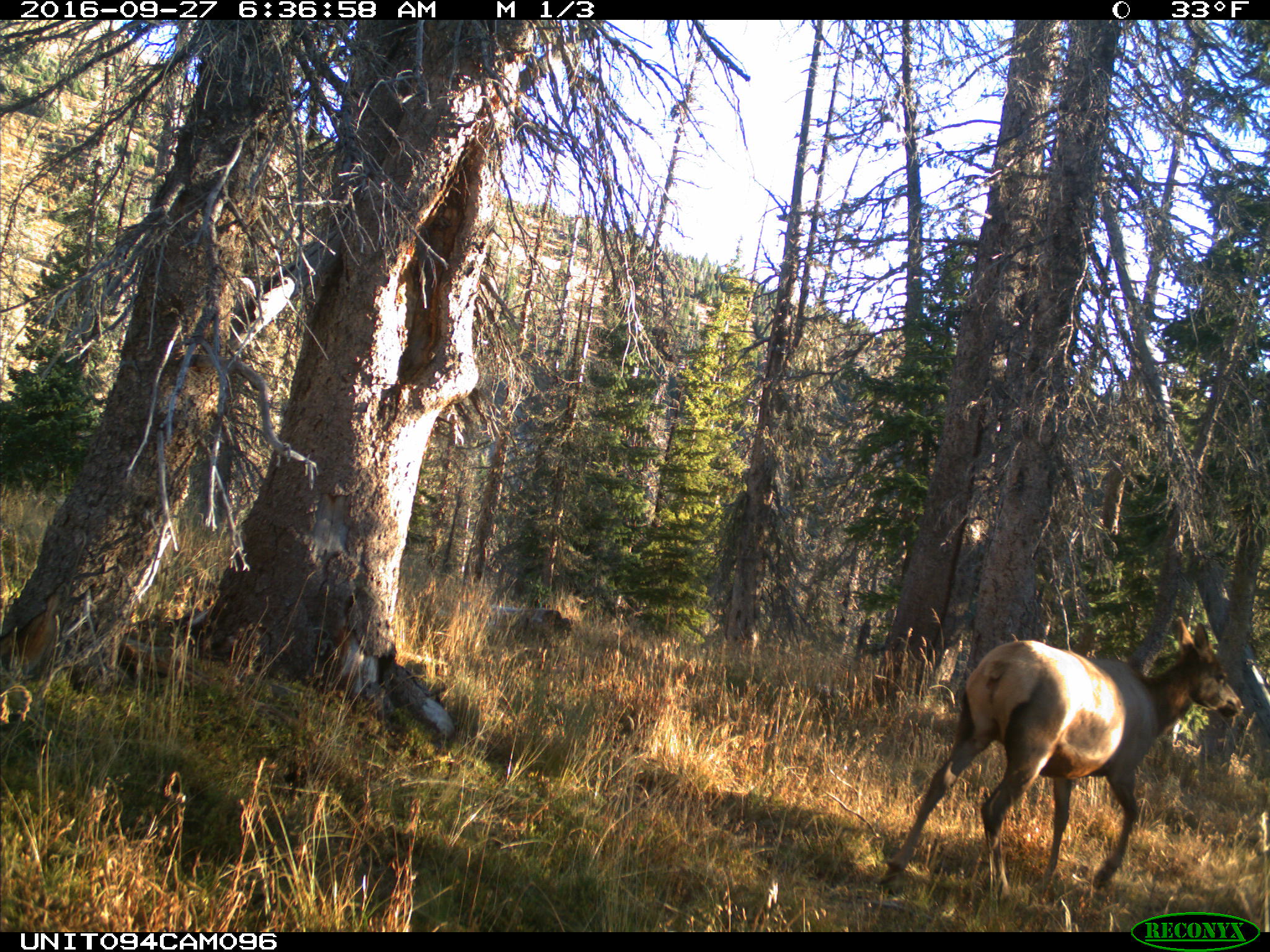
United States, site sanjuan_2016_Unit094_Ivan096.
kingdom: Animalia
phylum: Chordata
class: Mammalia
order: Artiodactyla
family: Cervidae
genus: Cervus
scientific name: Cervus elaphus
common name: red deer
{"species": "Cervus elaphus (red deer)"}